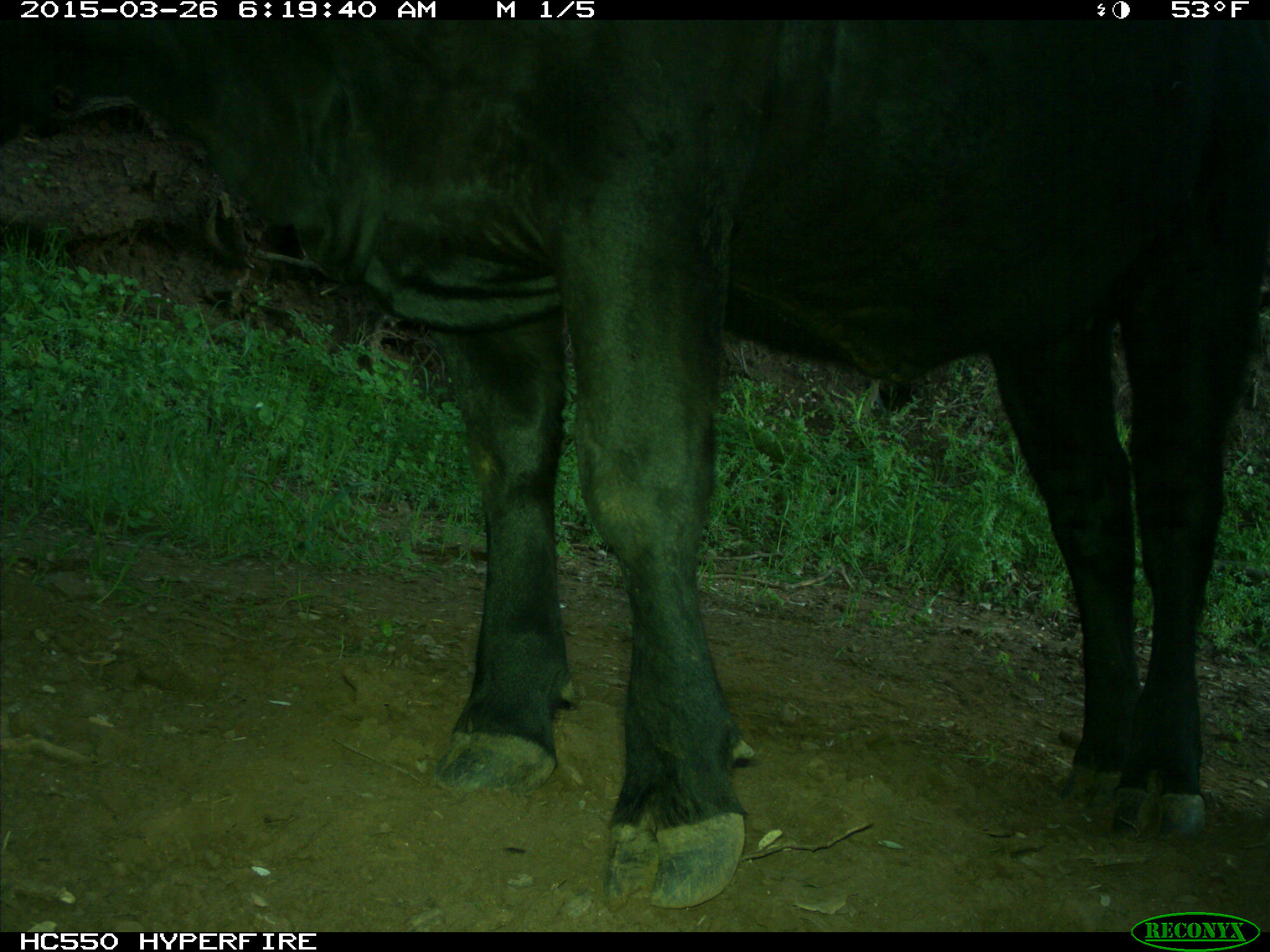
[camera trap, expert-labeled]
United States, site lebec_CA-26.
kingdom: Animalia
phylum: Chordata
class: Mammalia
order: Artiodactyla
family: Bovidae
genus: Bos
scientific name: Bos taurus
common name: domestic cow